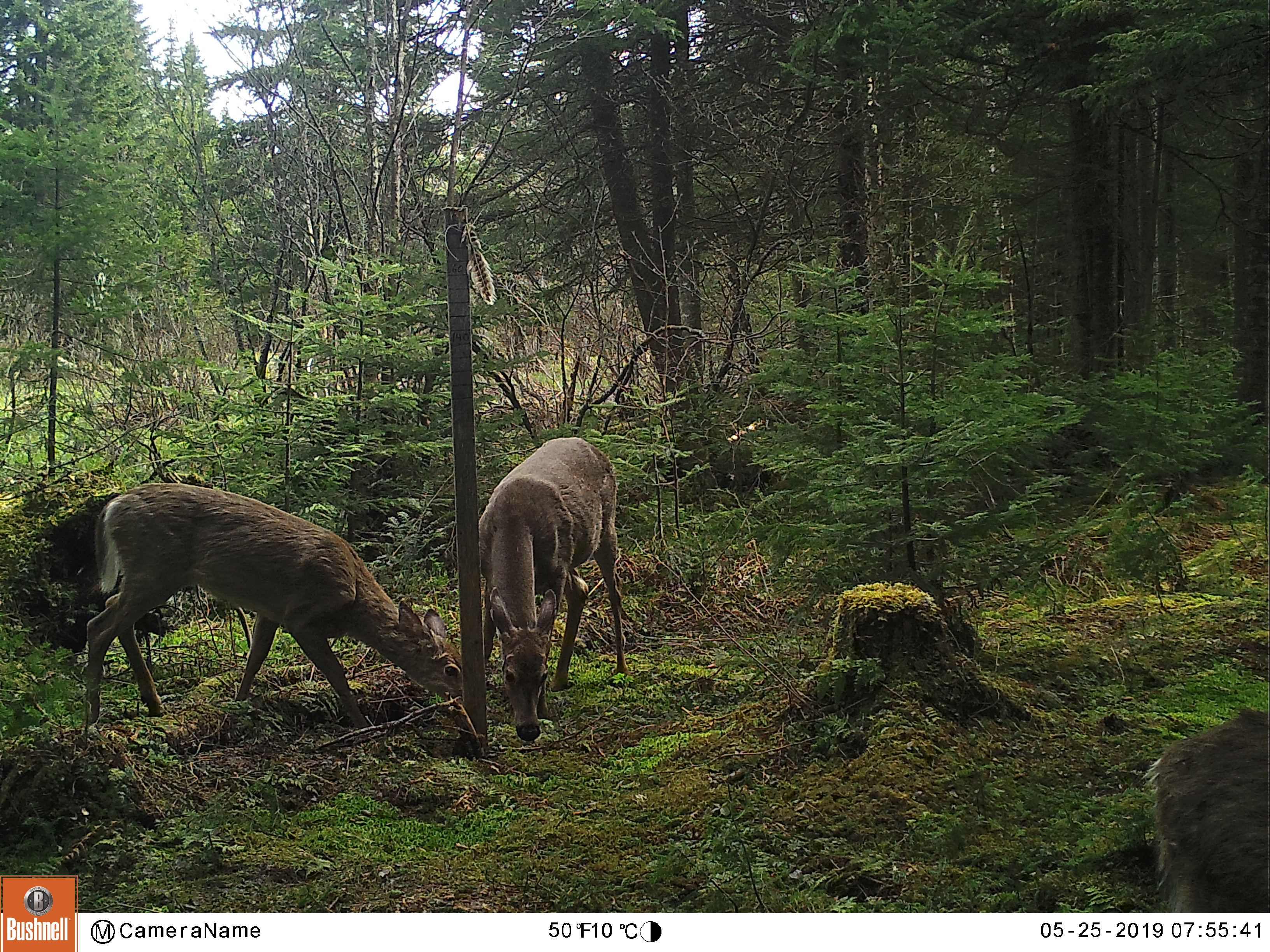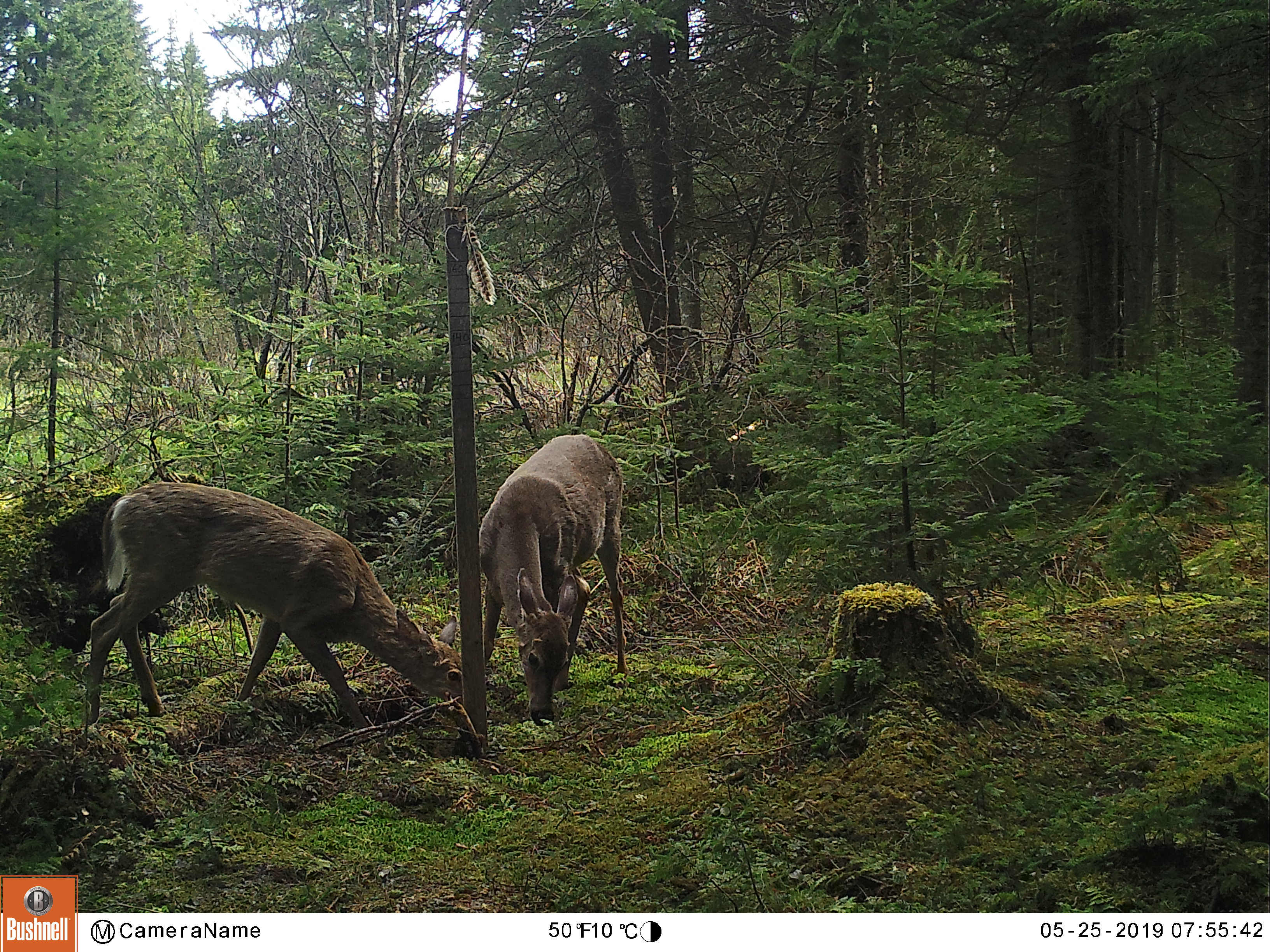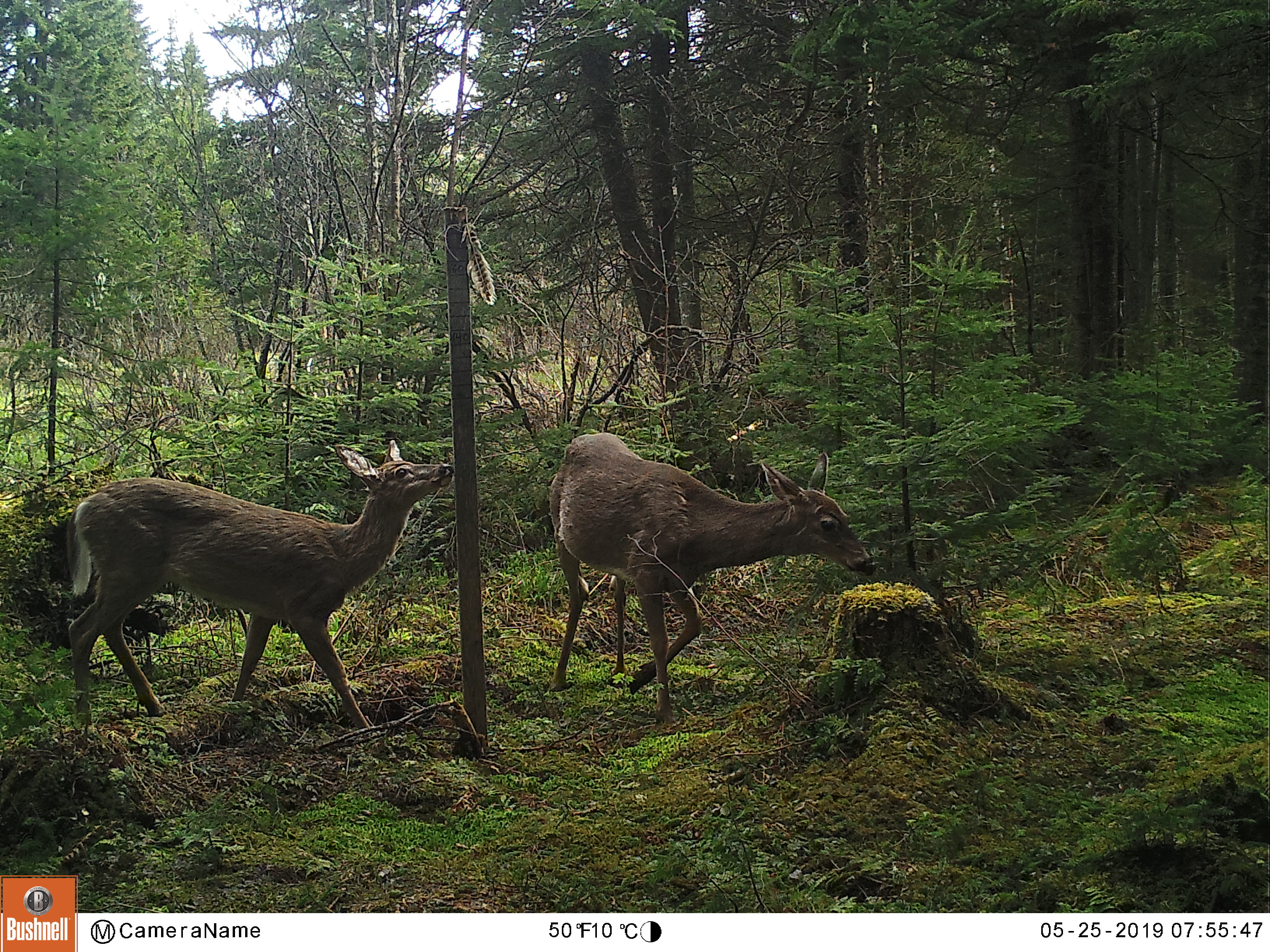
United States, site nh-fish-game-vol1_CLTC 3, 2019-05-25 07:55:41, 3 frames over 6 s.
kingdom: Animalia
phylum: Chordata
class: Mammalia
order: Artiodactyla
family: Cervidae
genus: Odocoileus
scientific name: Odocoileus virginianus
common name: white-tailed deer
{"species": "white-tailed deer (Odocoileus virginianus)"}